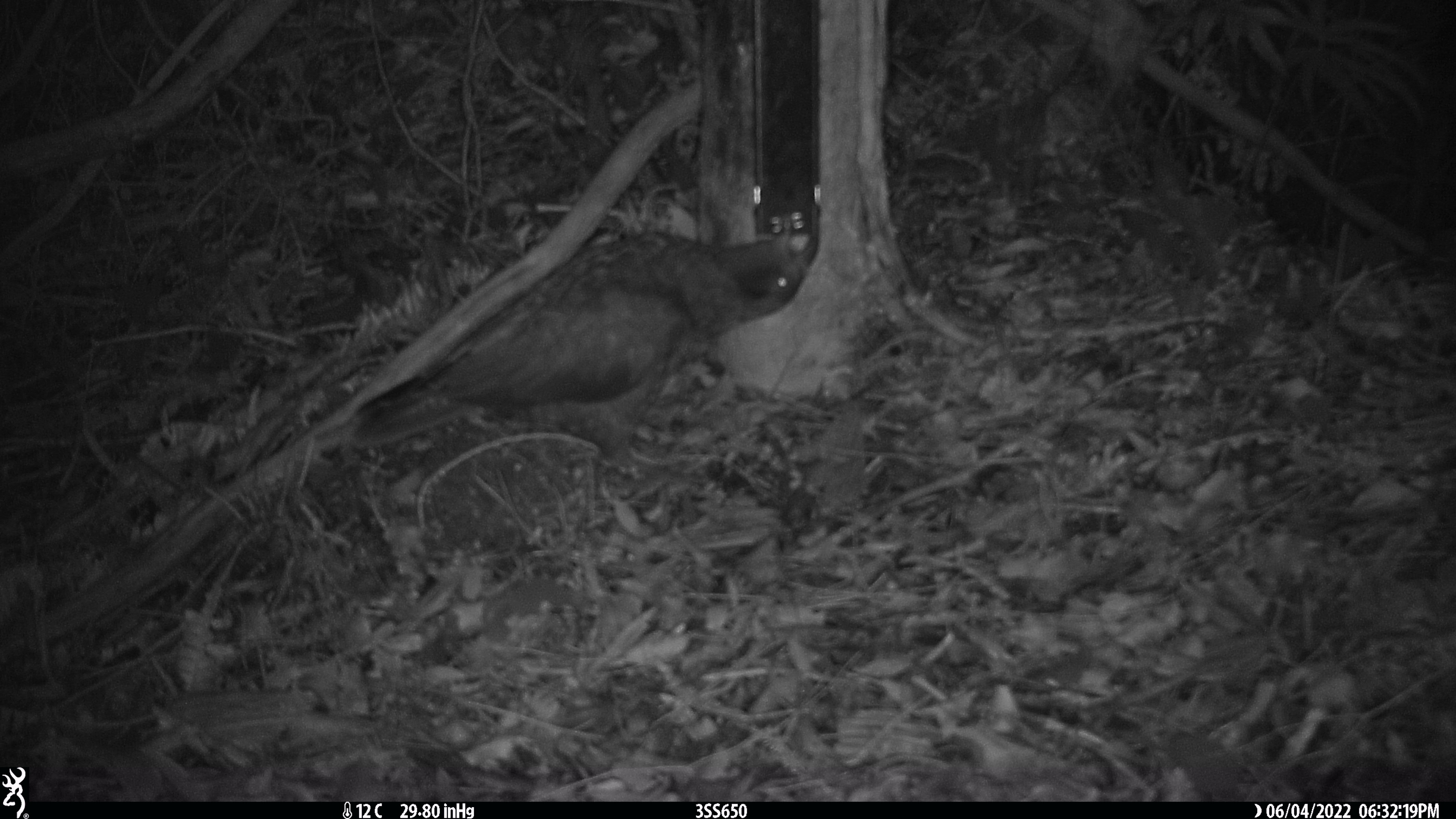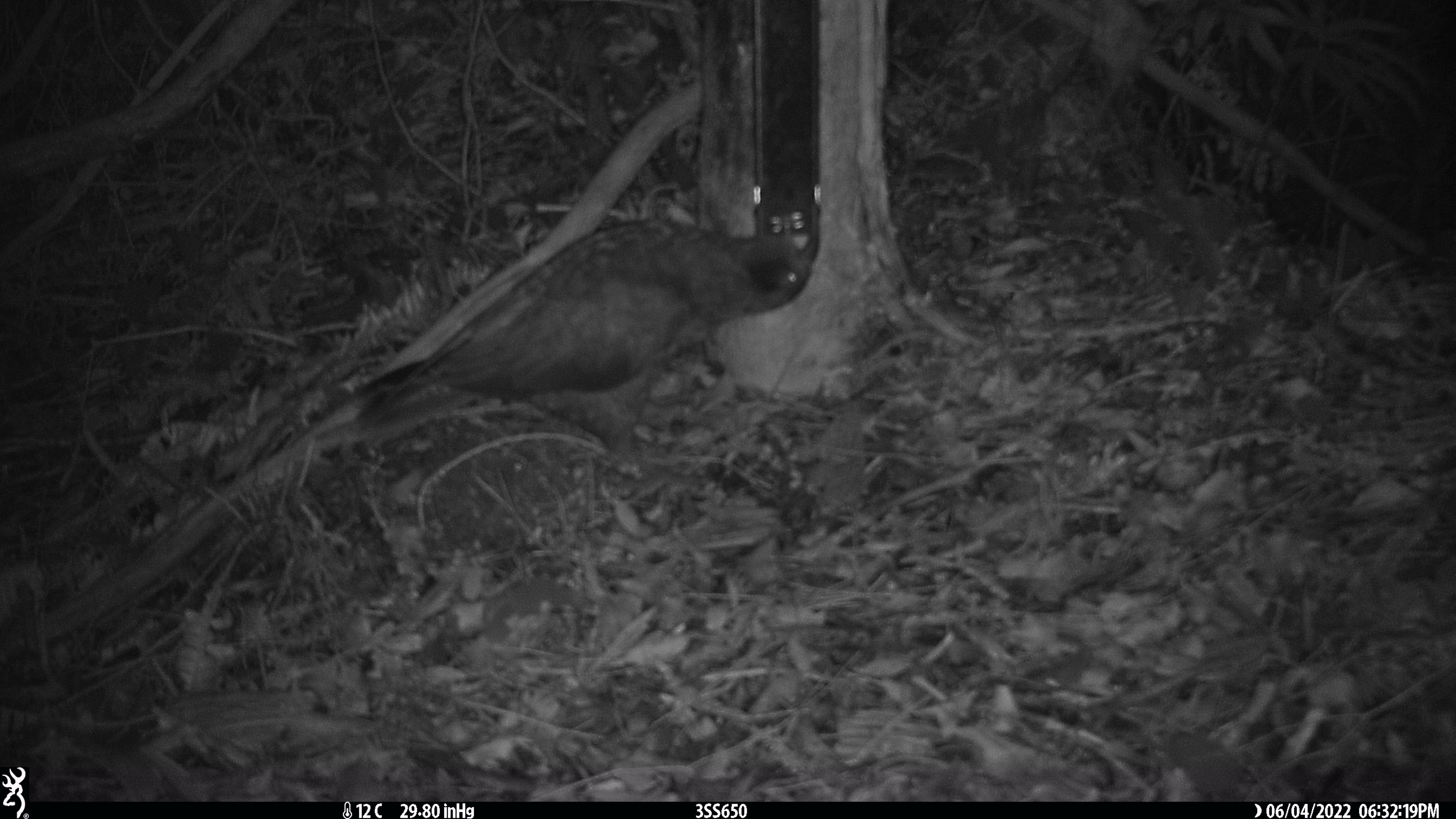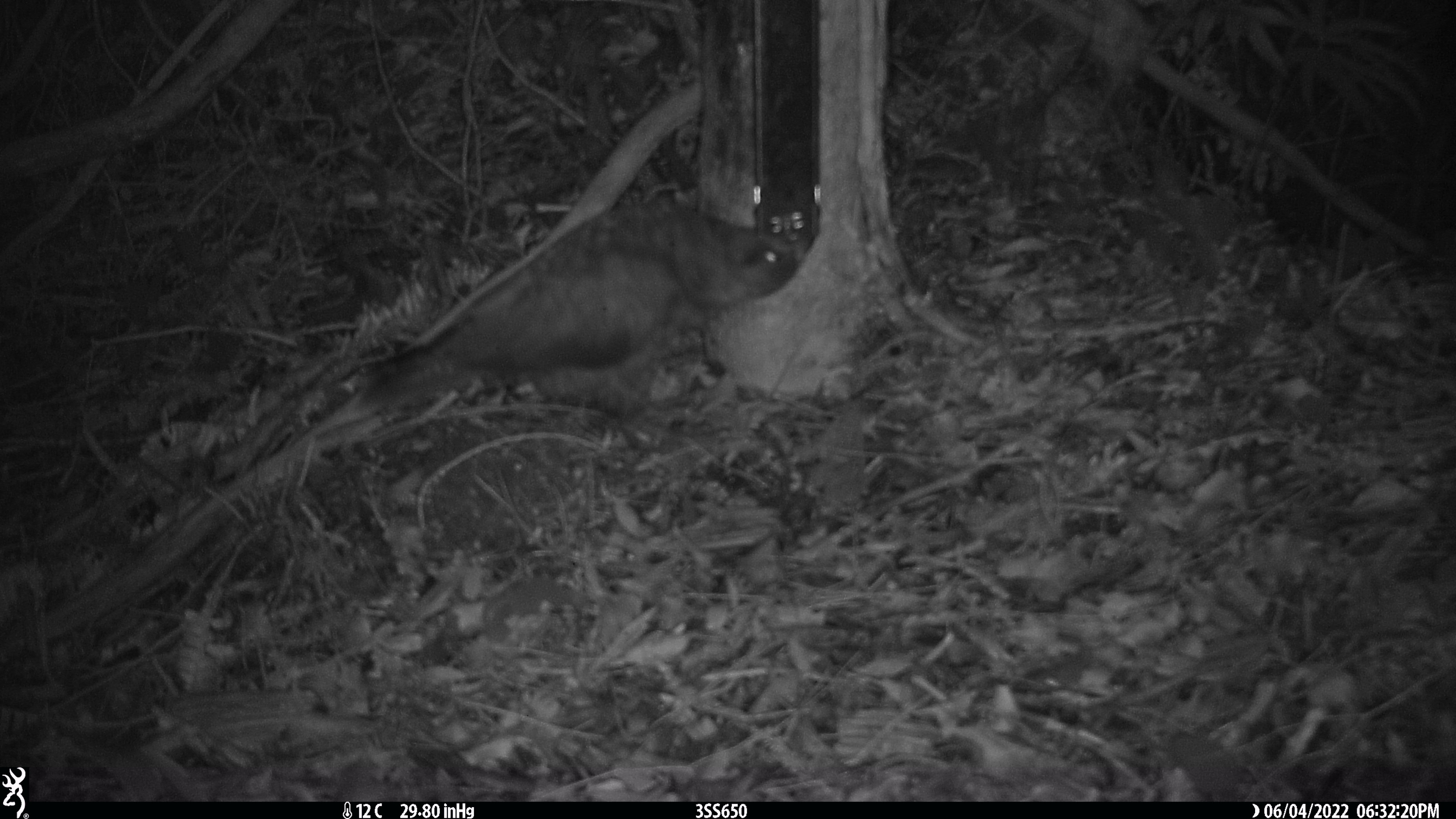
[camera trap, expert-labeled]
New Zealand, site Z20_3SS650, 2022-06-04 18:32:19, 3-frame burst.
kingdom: Animalia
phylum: Chordata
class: Aves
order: Psittaciformes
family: Strigopidae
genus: Nestor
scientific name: Nestor notabilis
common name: kea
Kea (Nestor notabilis).